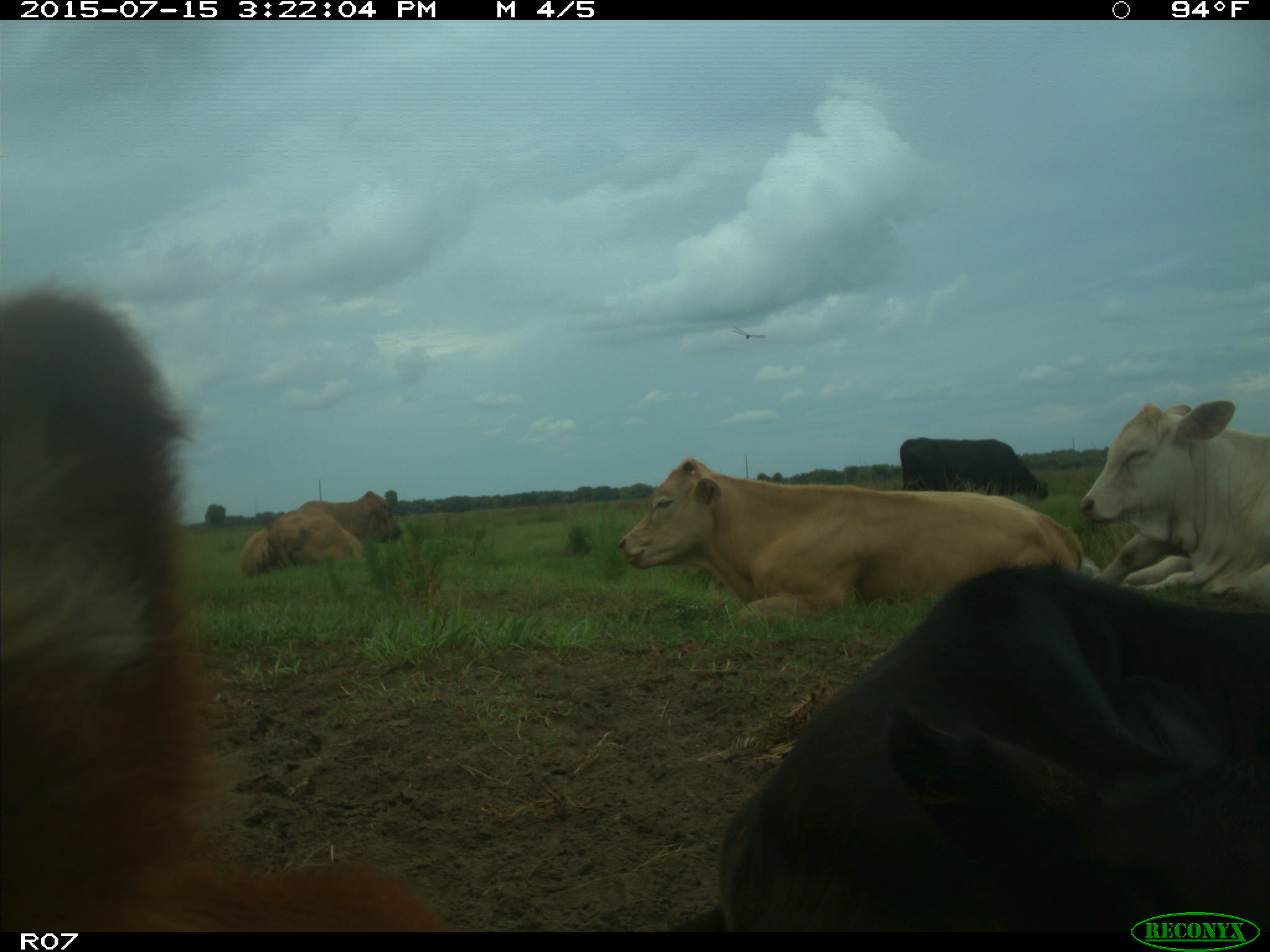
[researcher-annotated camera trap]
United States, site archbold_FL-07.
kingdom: Animalia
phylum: Chordata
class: Mammalia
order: Artiodactyla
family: Bovidae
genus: Bos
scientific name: Bos taurus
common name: domestic cow